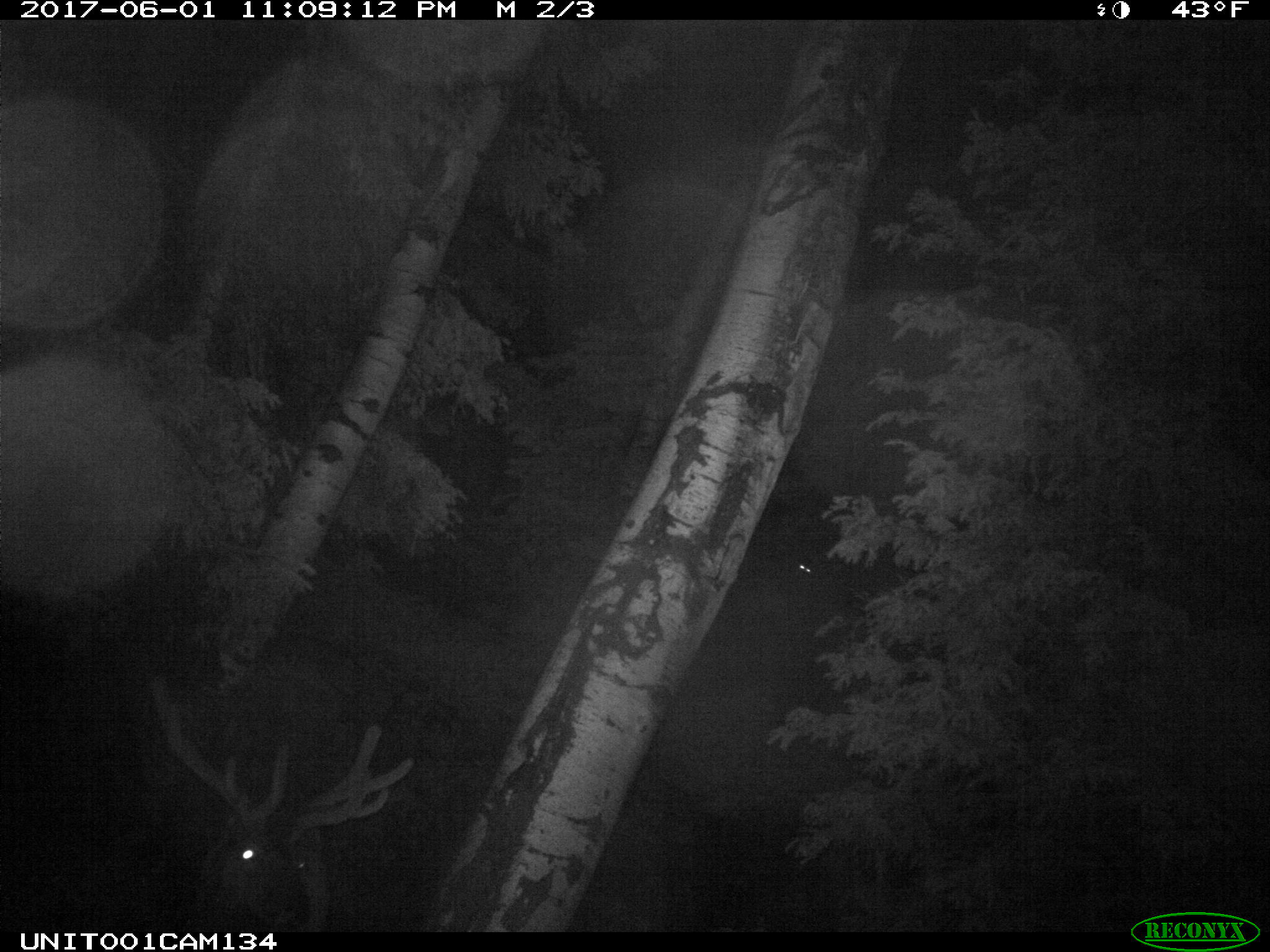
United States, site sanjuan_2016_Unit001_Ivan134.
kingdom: Animalia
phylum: Chordata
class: Mammalia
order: Artiodactyla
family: Cervidae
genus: Cervus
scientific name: Cervus elaphus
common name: red deer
Cervus elaphus (red deer).